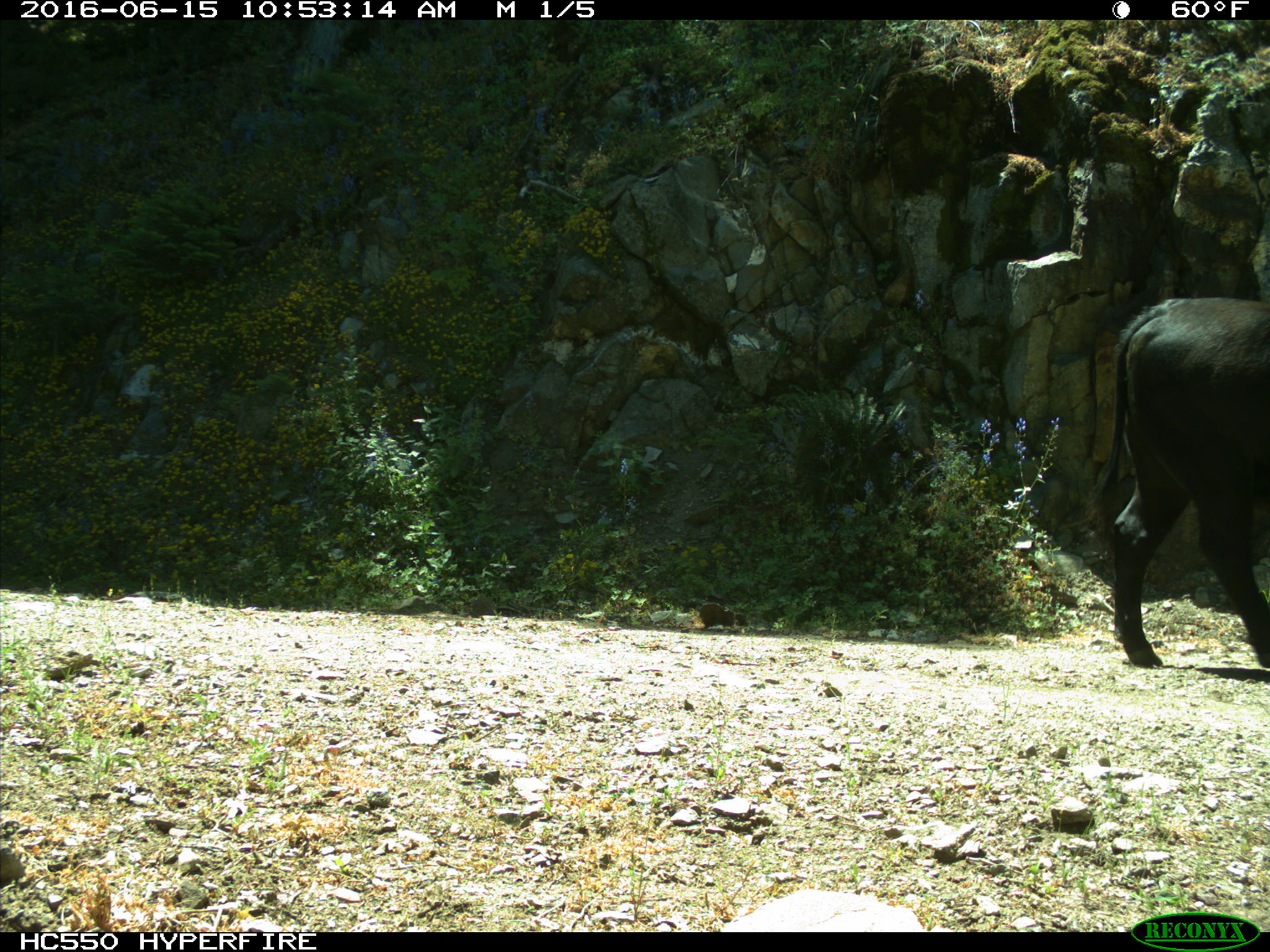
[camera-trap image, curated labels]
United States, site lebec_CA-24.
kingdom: Animalia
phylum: Chordata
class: Mammalia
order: Artiodactyla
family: Bovidae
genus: Bos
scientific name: Bos taurus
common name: domestic cow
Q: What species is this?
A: Bos taurus (domestic cow).